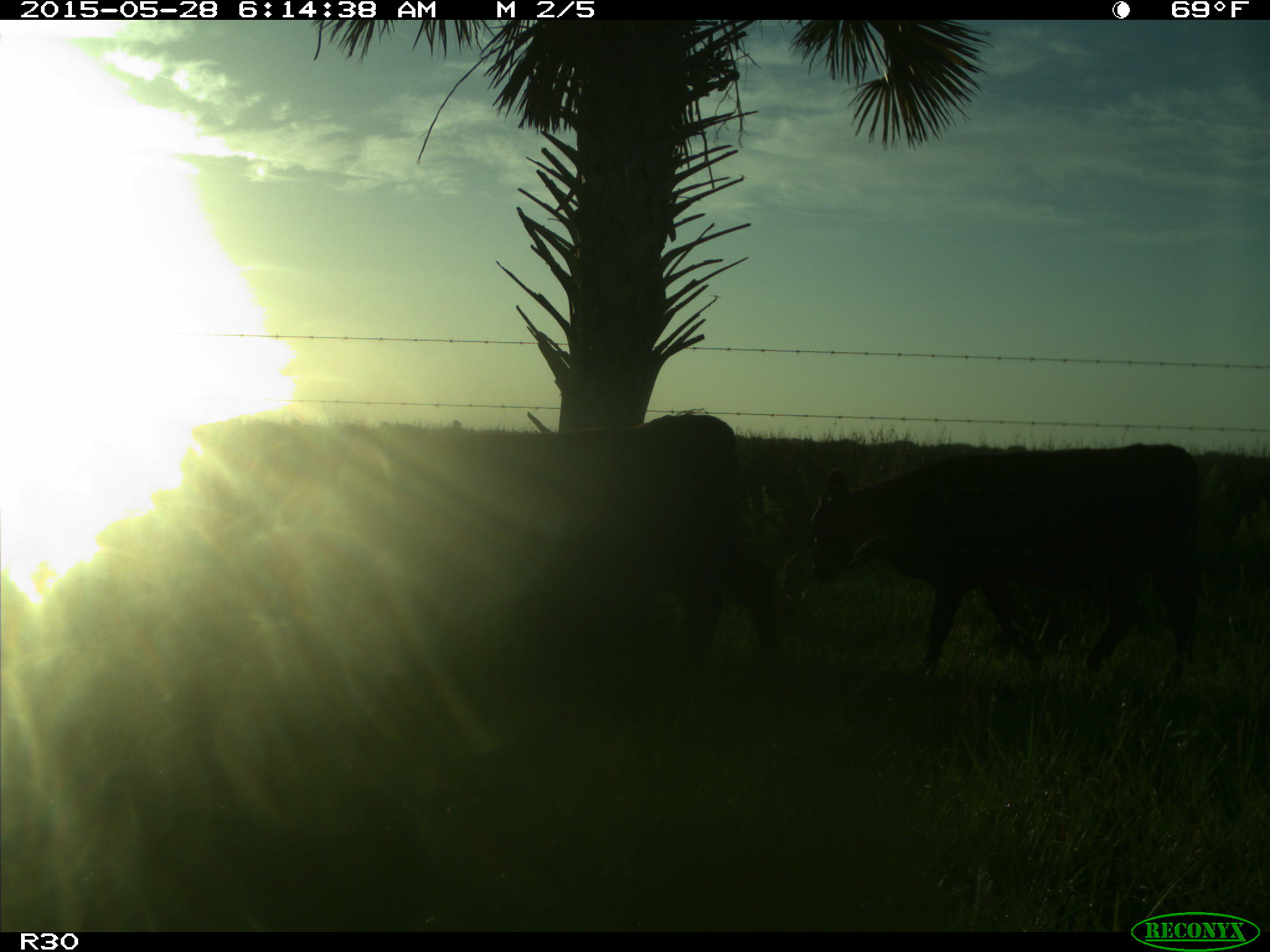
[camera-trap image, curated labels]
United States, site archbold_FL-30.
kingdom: Animalia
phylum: Chordata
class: Mammalia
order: Artiodactyla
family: Bovidae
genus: Bos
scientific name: Bos taurus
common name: domestic cow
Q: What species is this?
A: Bos taurus (domestic cow).